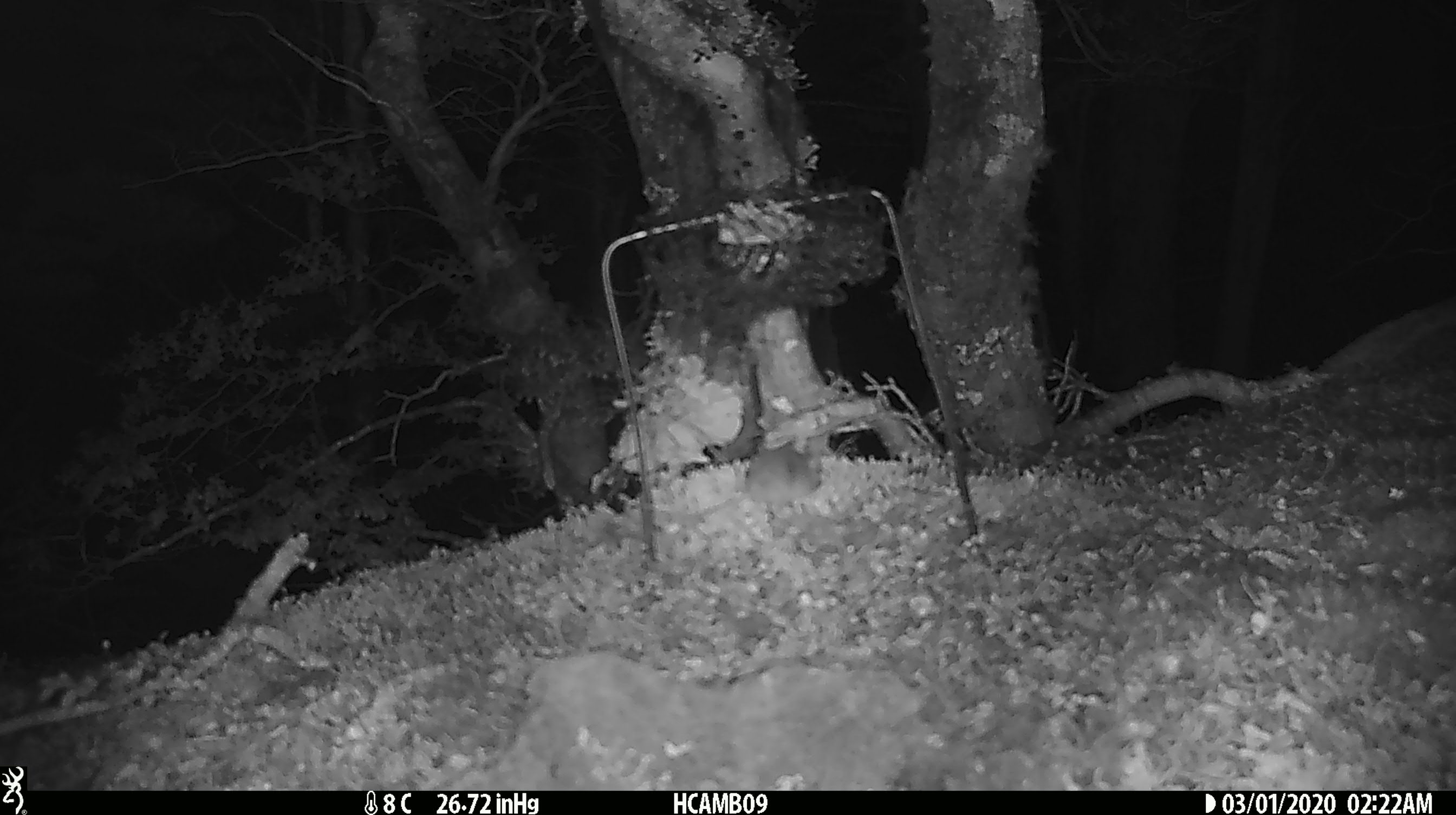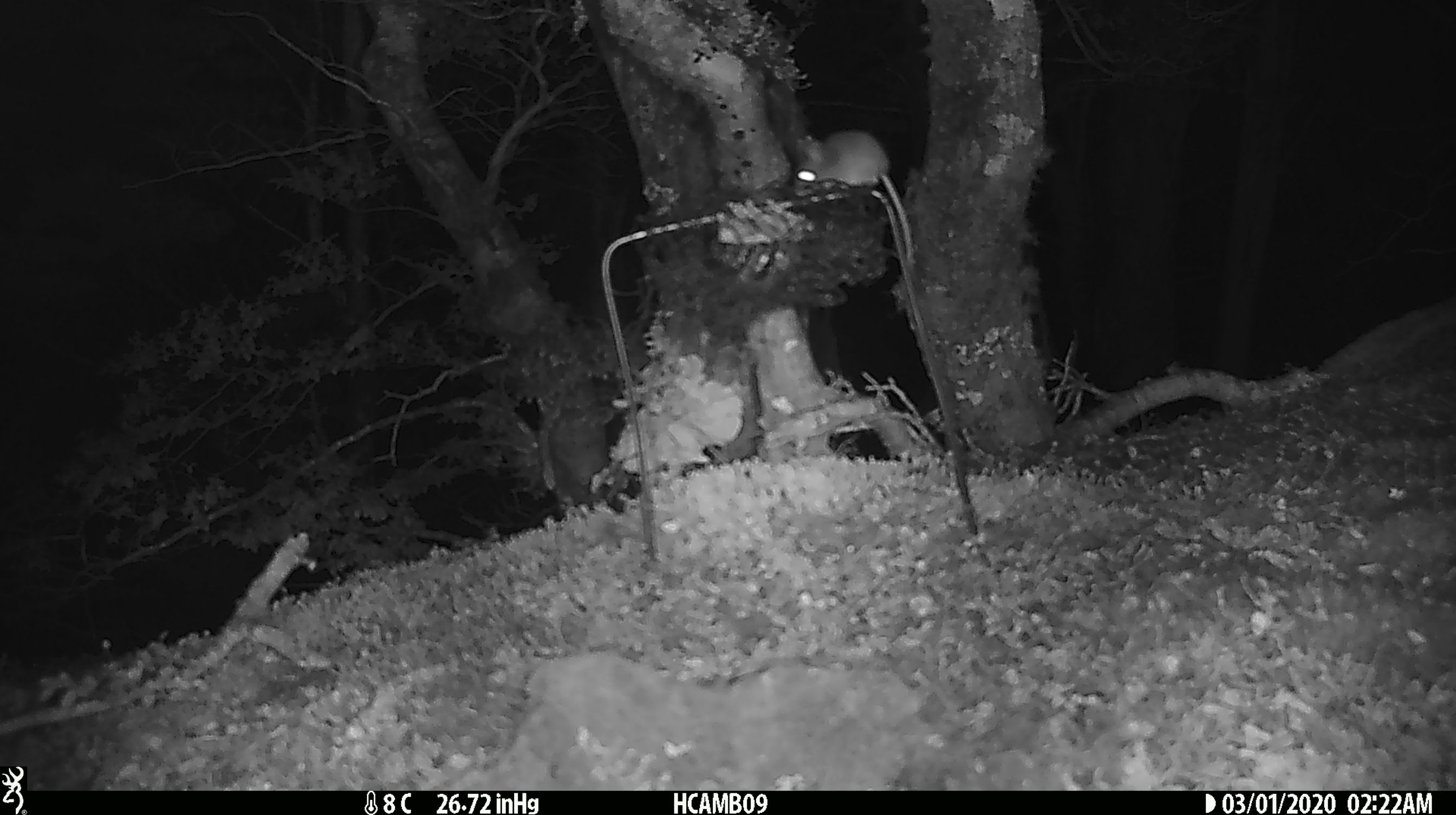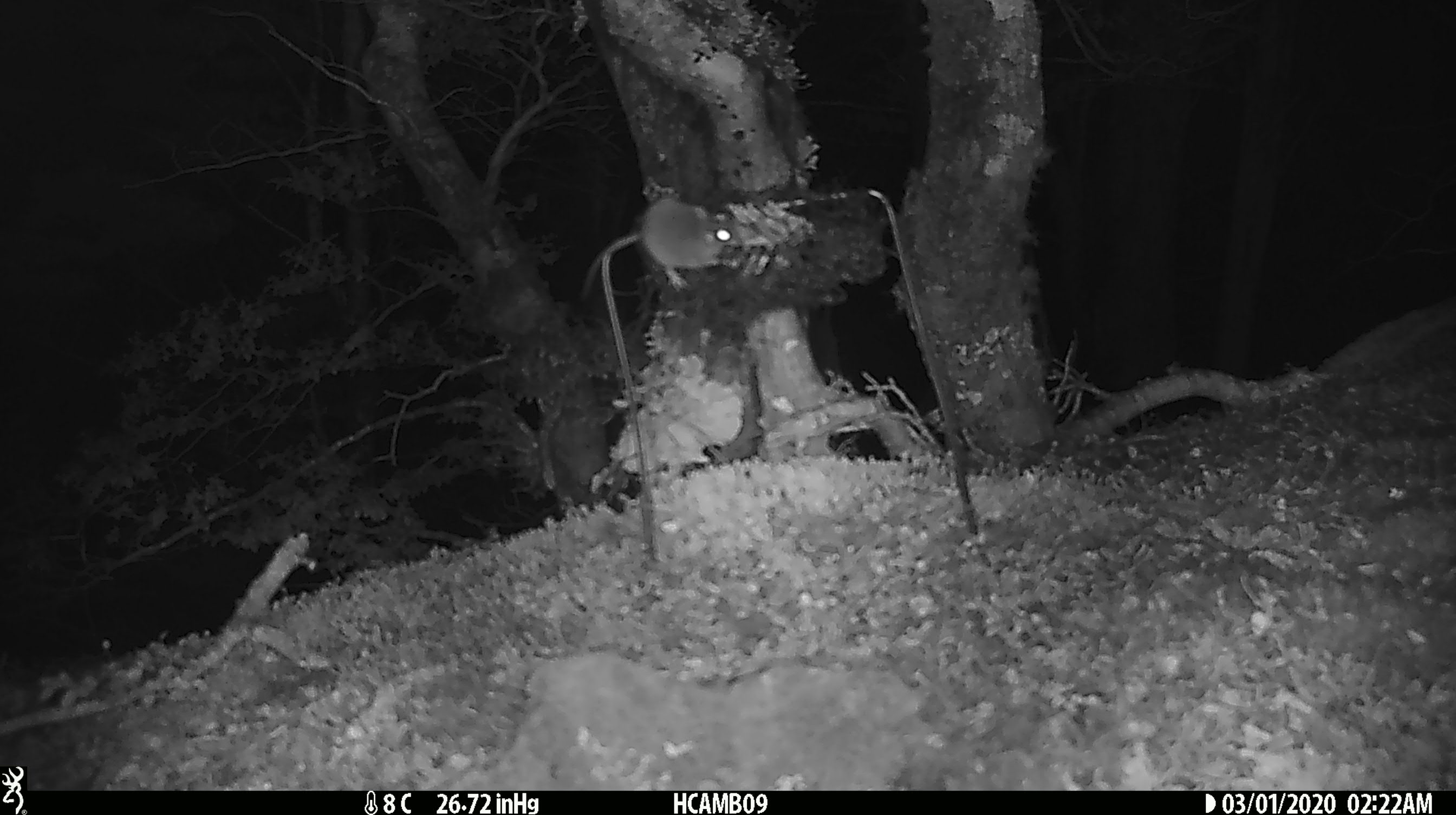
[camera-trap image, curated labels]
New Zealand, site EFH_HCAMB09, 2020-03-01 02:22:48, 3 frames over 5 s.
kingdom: Animalia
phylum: Chordata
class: Mammalia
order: Rodentia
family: Muridae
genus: Mus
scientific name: Mus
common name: mouse